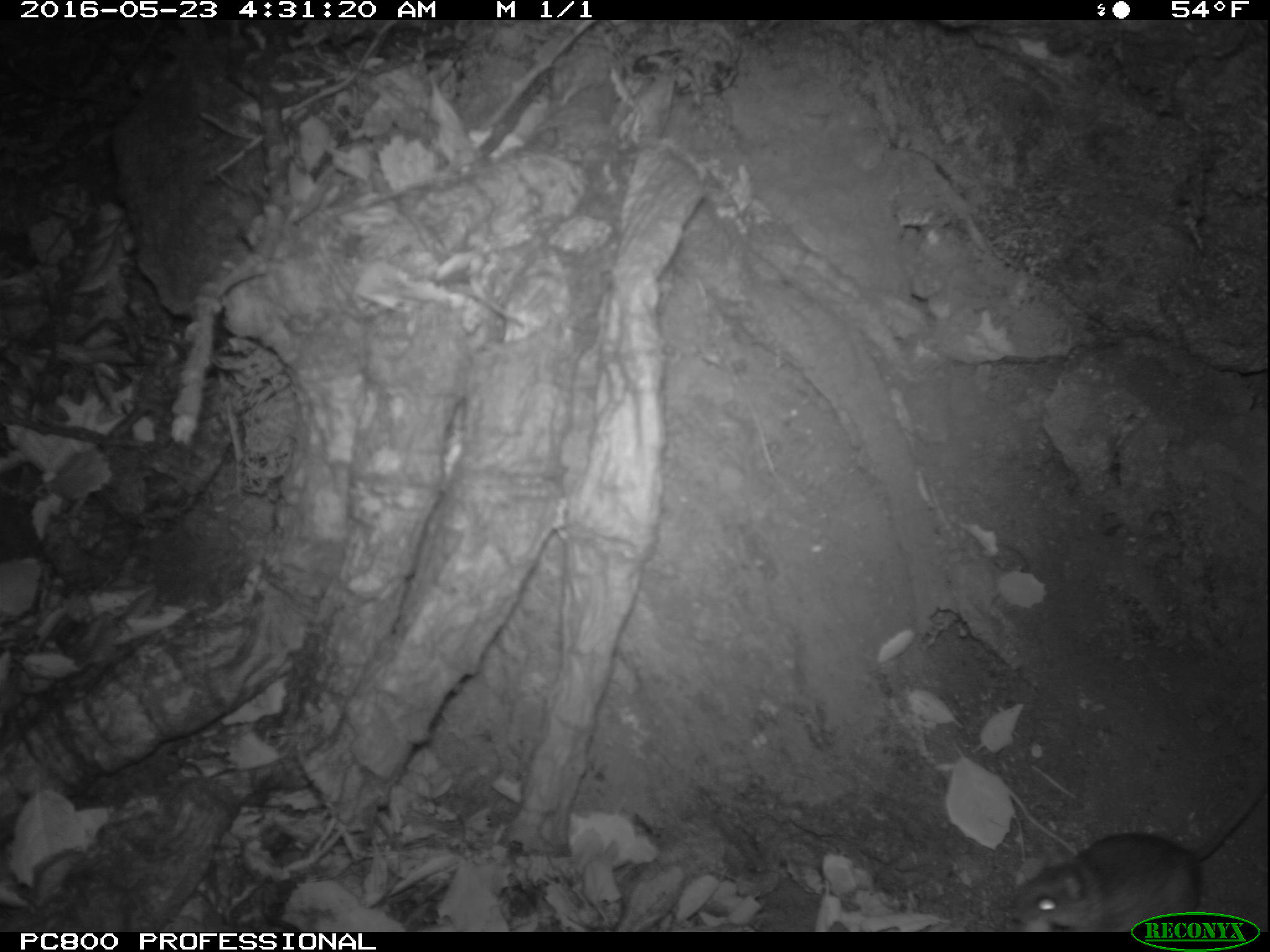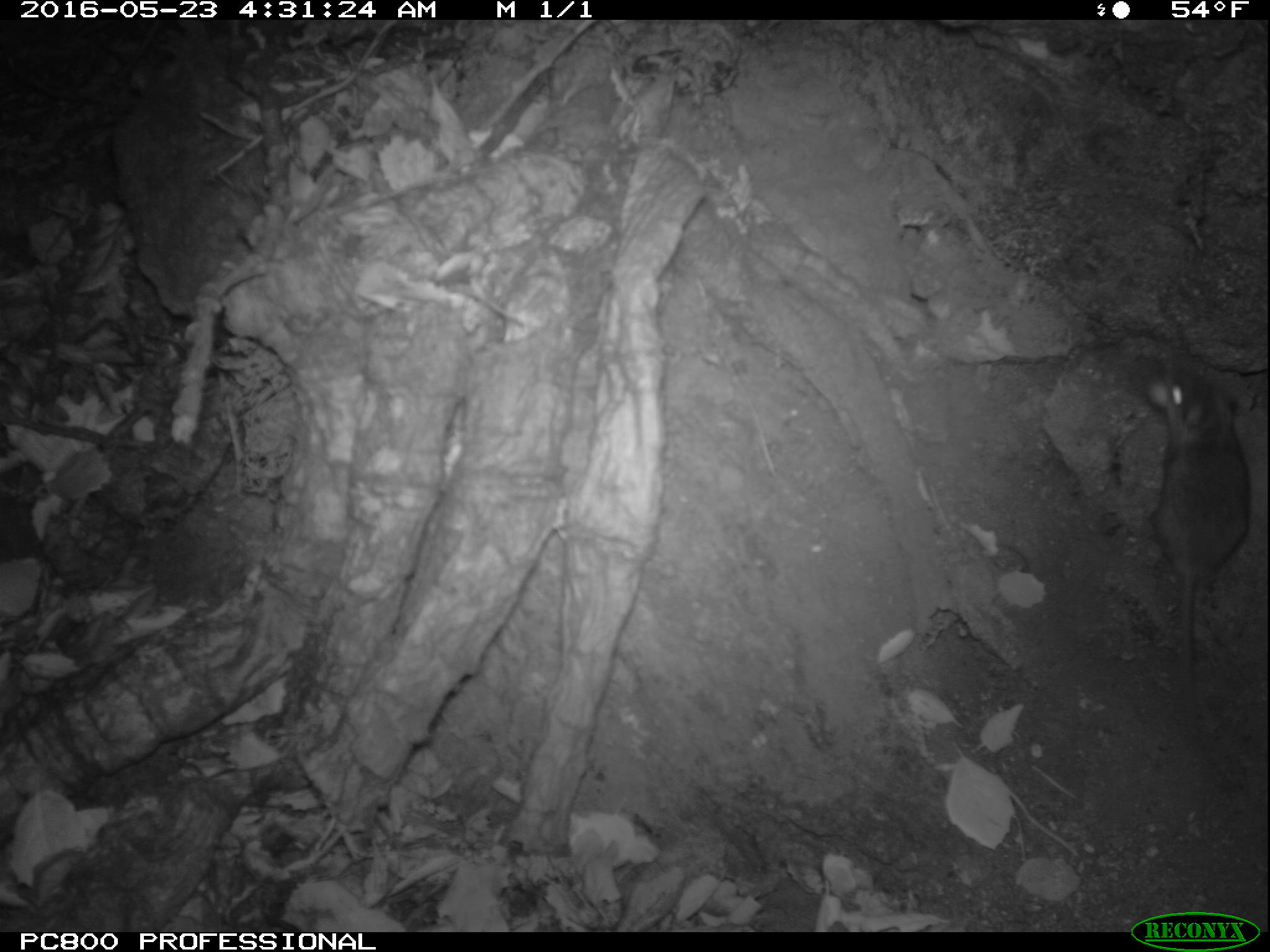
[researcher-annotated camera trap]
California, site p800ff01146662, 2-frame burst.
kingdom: Animalia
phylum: Chordata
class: Mammalia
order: Rodentia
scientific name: Rodentia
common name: rodent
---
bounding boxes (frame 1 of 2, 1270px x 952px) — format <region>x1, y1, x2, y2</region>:
rodent: <region>1008, 749, 1269, 933</region>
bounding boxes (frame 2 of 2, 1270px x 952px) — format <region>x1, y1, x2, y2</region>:
rodent: <region>1147, 356, 1251, 720</region>